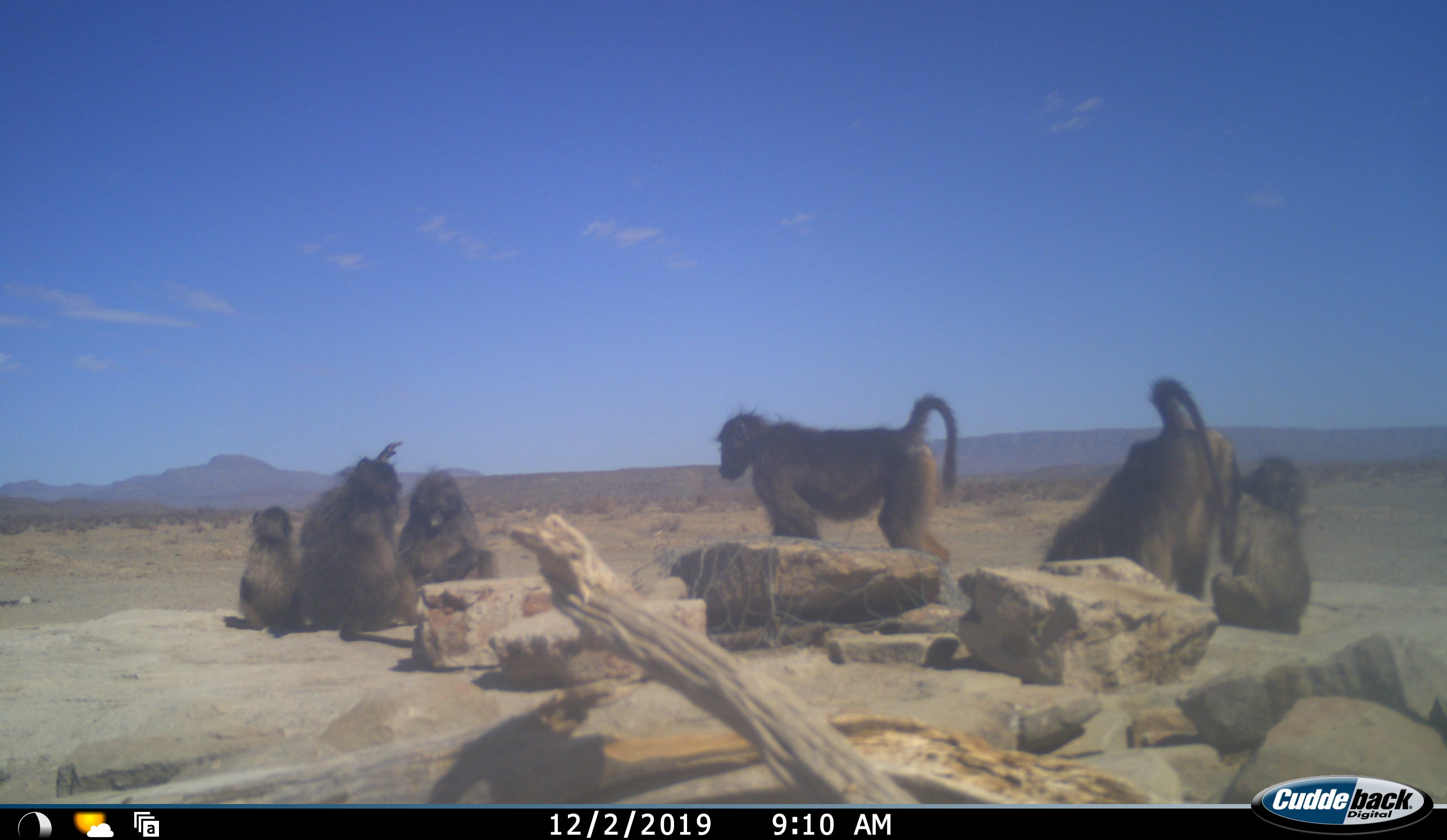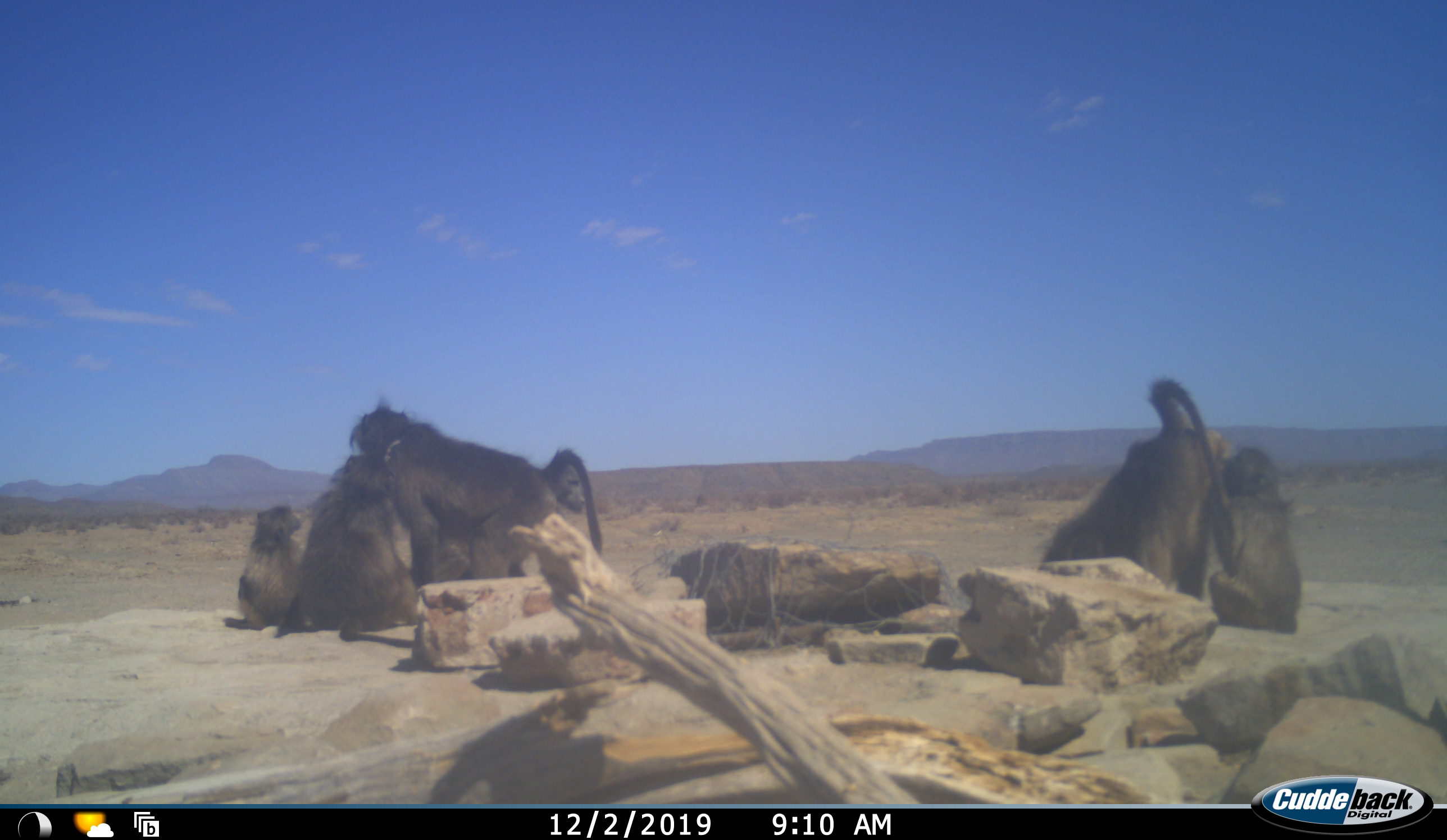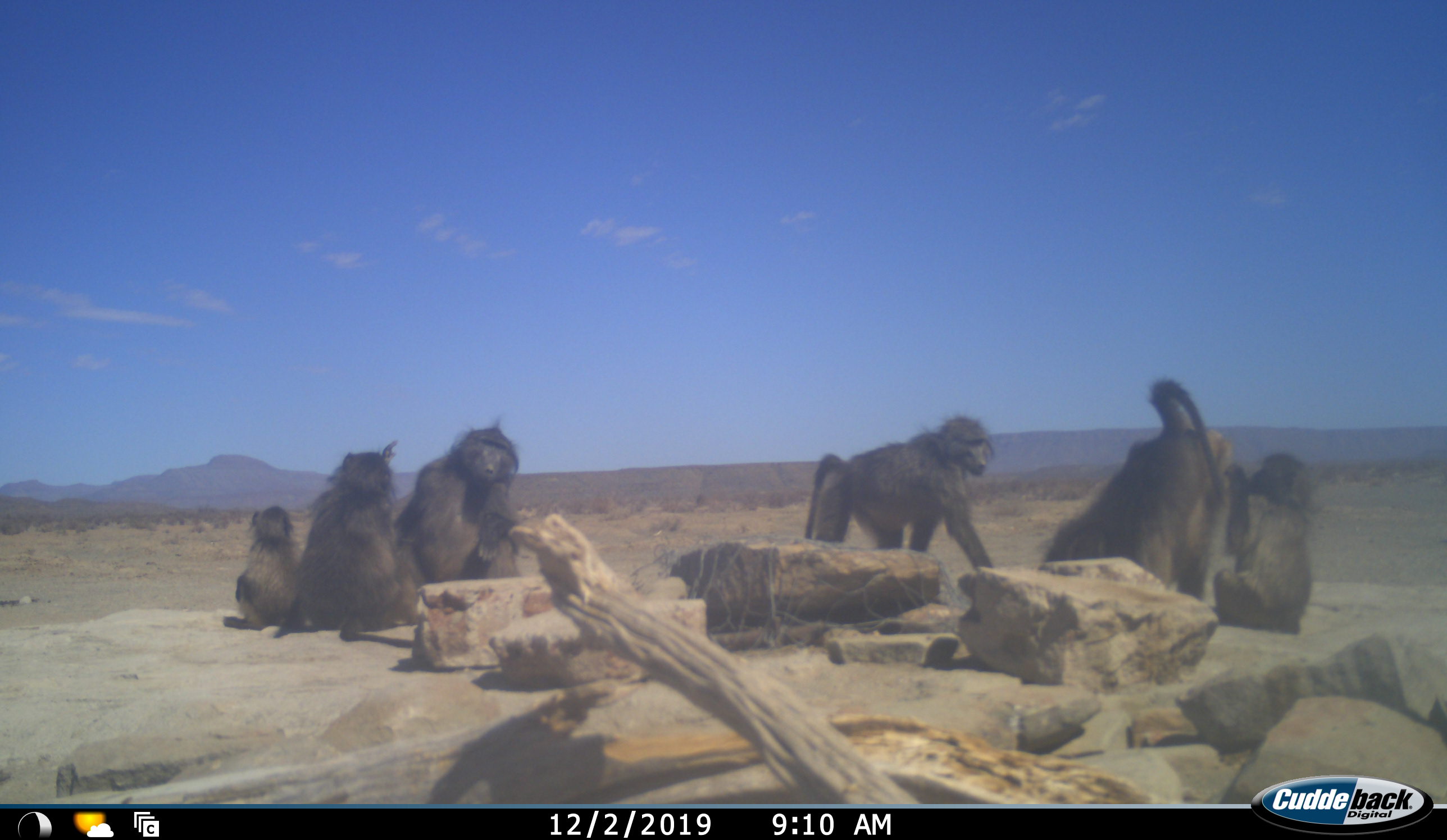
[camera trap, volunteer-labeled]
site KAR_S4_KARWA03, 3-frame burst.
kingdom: Animalia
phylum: Chordata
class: Mammalia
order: Primates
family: Cercopithecidae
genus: Papio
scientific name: Papio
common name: baboon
Baboon (Papio), count 6. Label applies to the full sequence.